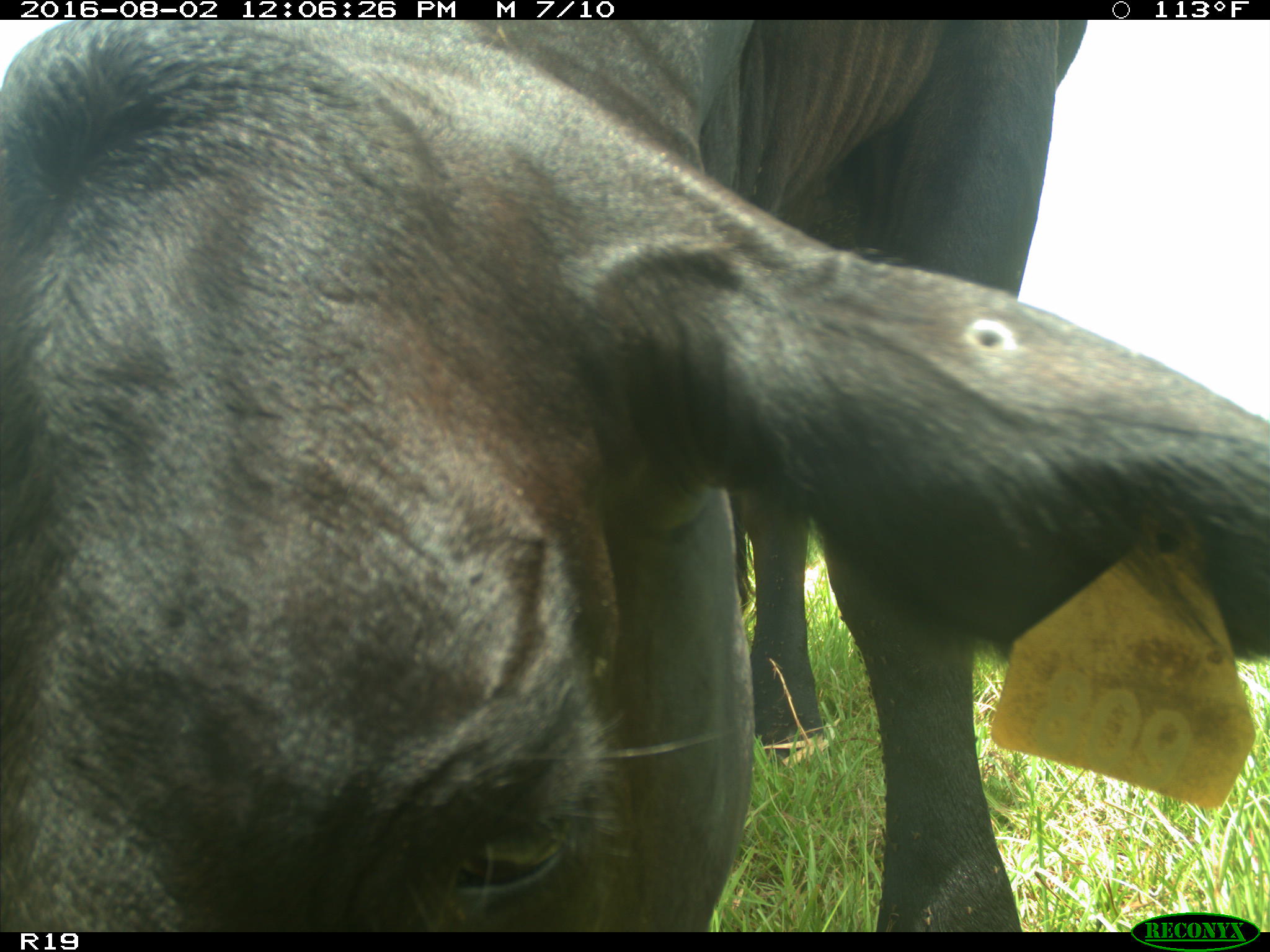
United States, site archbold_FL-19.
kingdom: Animalia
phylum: Chordata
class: Mammalia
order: Artiodactyla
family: Bovidae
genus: Bos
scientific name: Bos taurus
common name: domestic cow